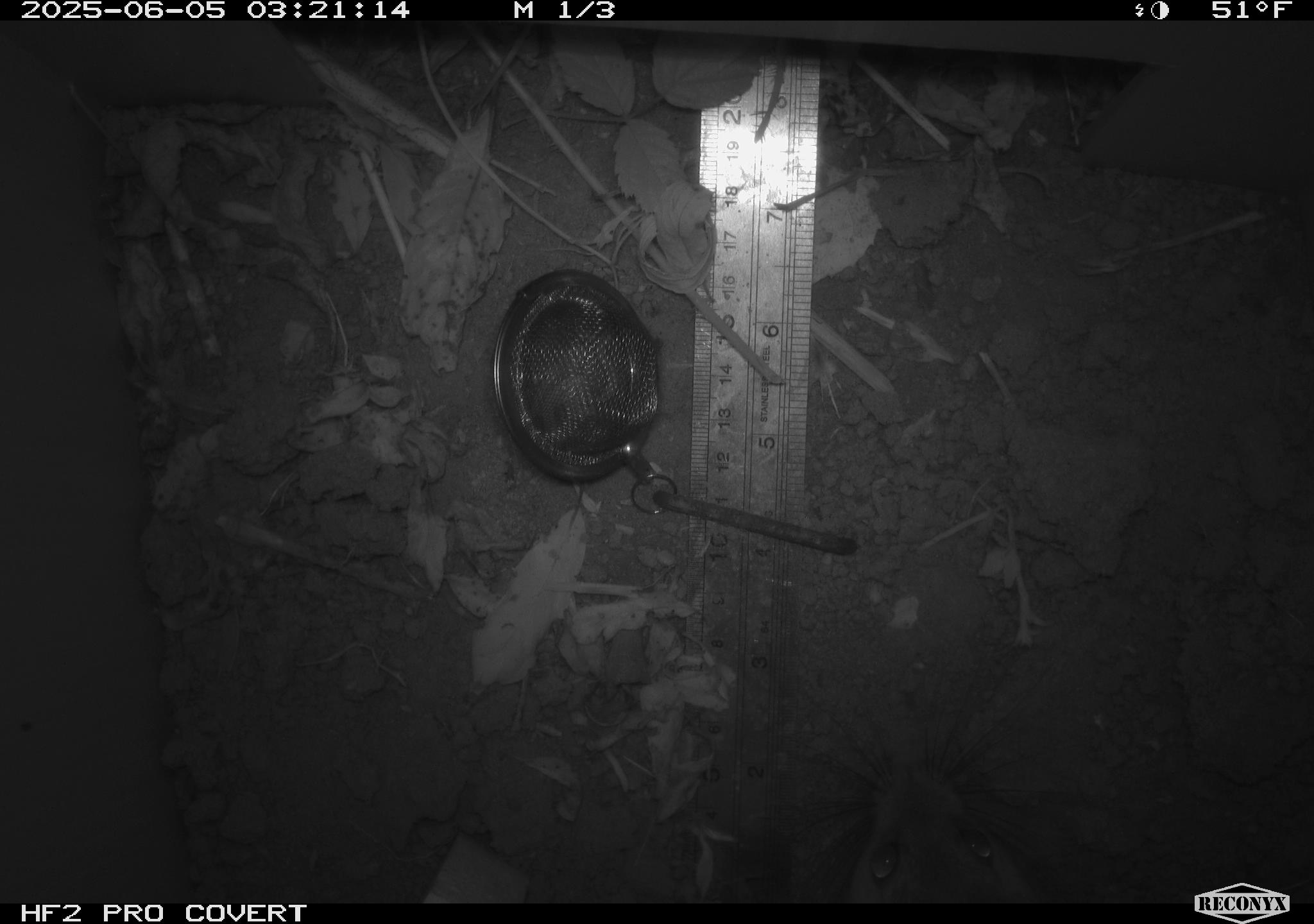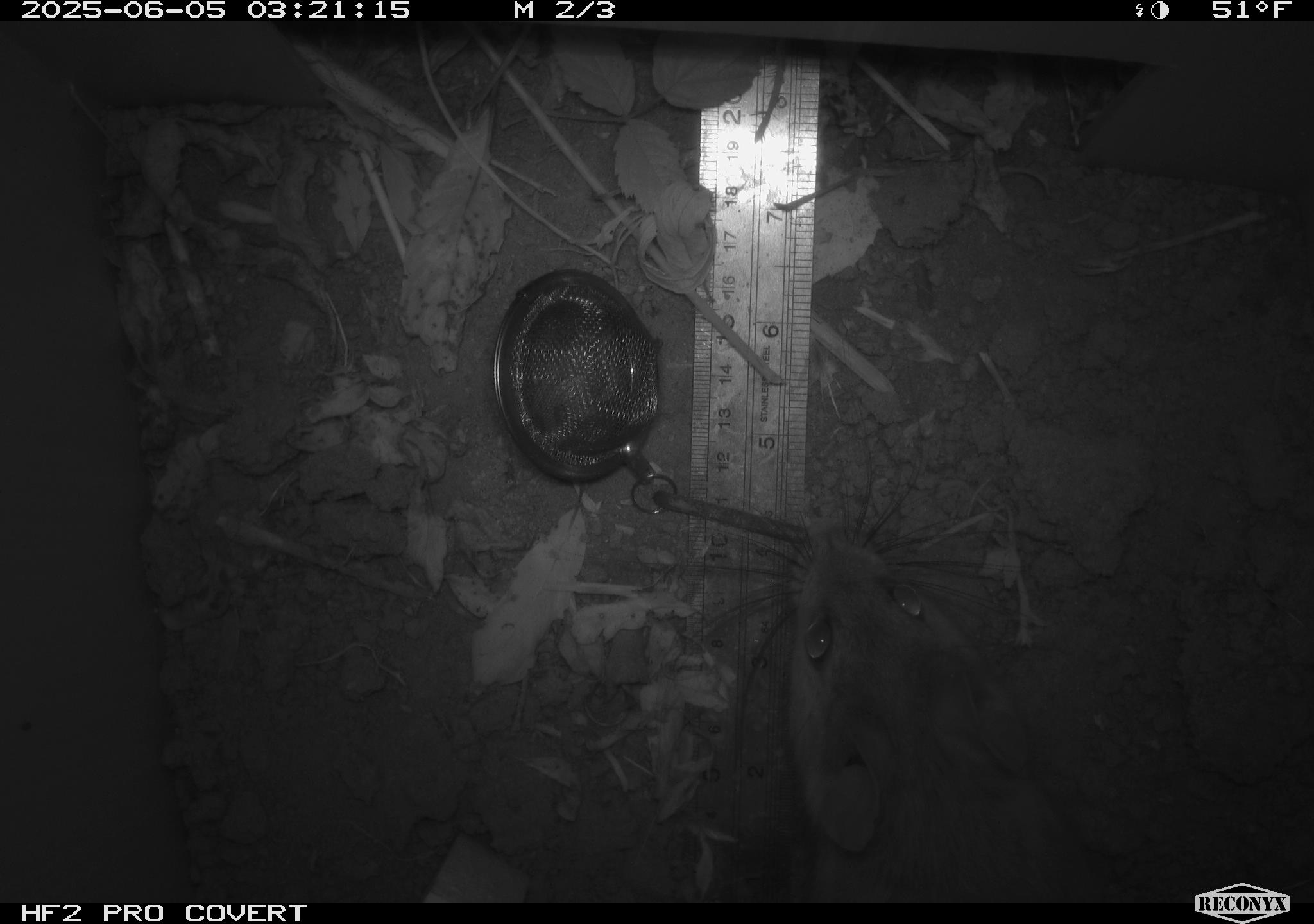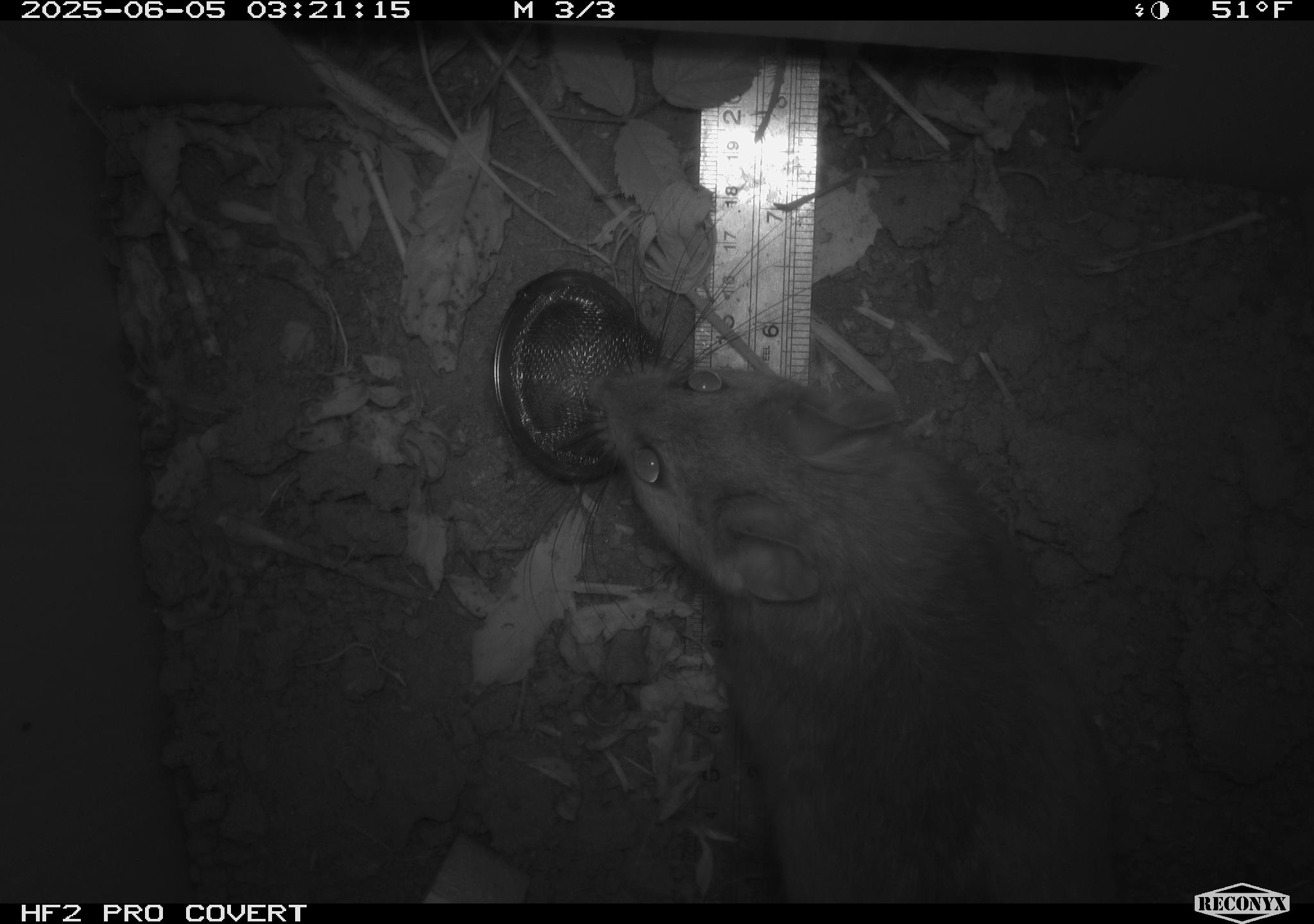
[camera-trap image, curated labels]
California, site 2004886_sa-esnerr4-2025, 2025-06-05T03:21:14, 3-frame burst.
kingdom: Animalia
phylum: Chordata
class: Mammalia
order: Rodentia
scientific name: Rodentia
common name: rodent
Rodent (Rodentia).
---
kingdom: Animalia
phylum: Chordata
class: Mammalia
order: Rodentia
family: Muridae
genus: Rattus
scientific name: Rattus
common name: rat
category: rattus species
Rattus species (rat) (Rattus).